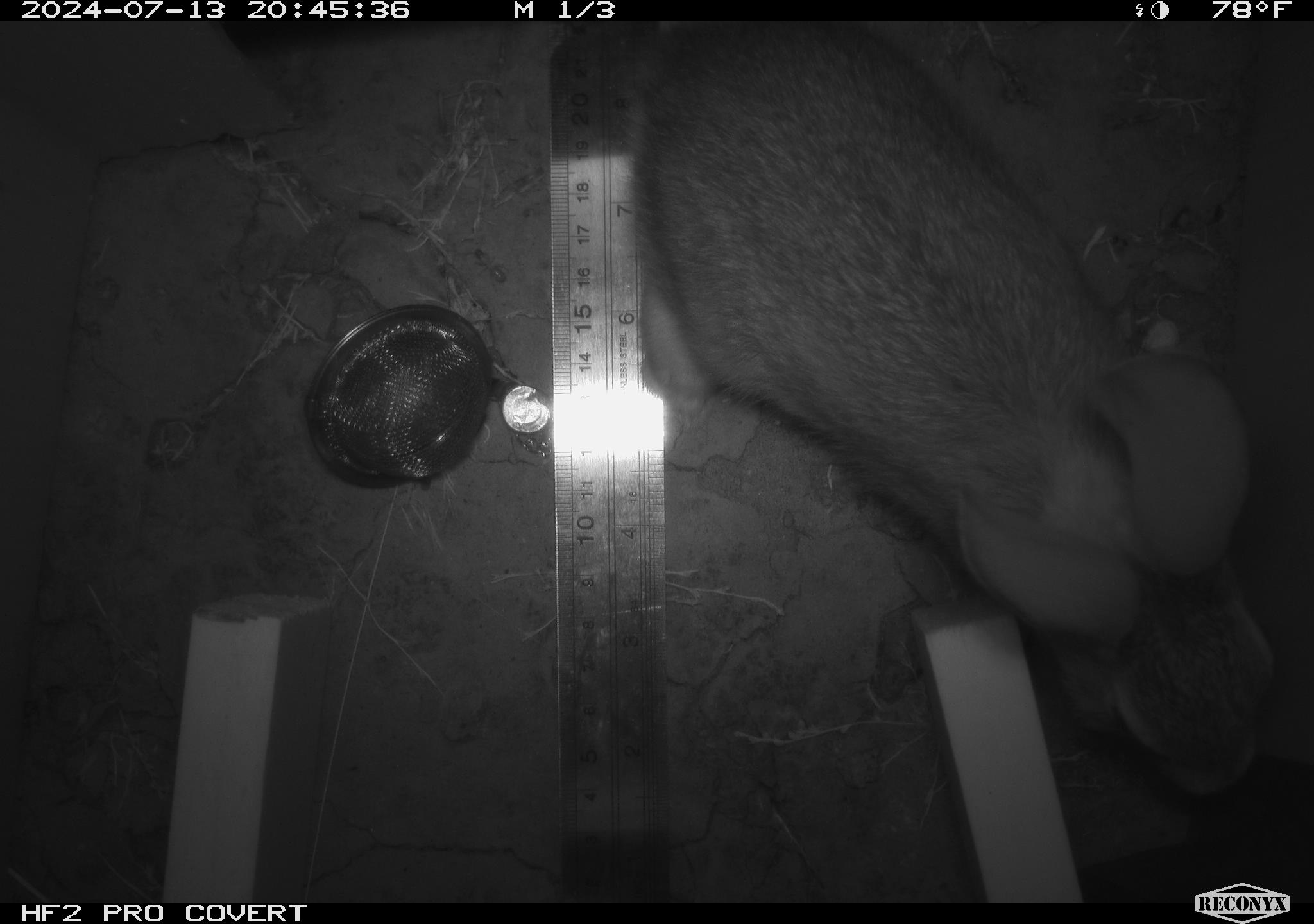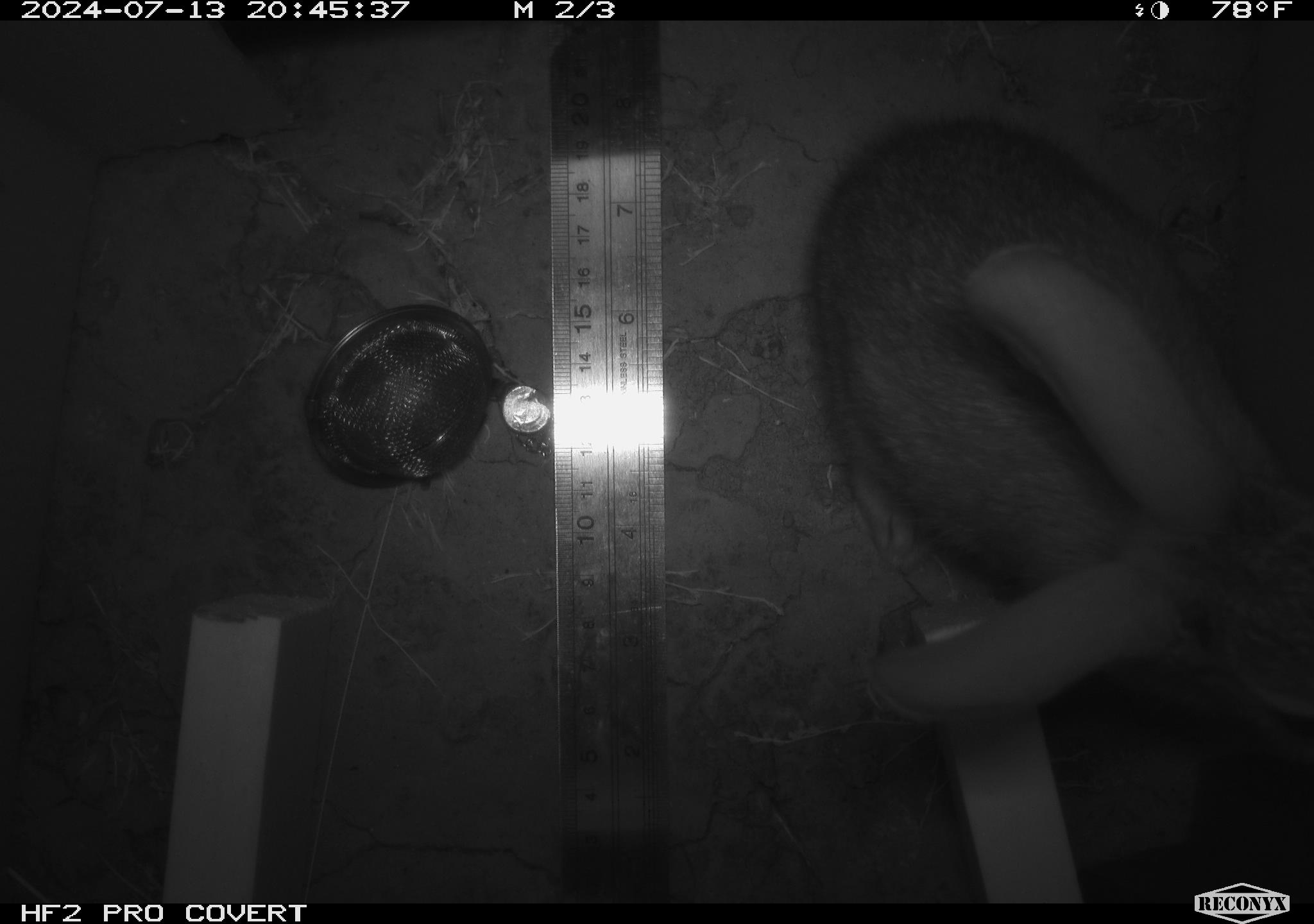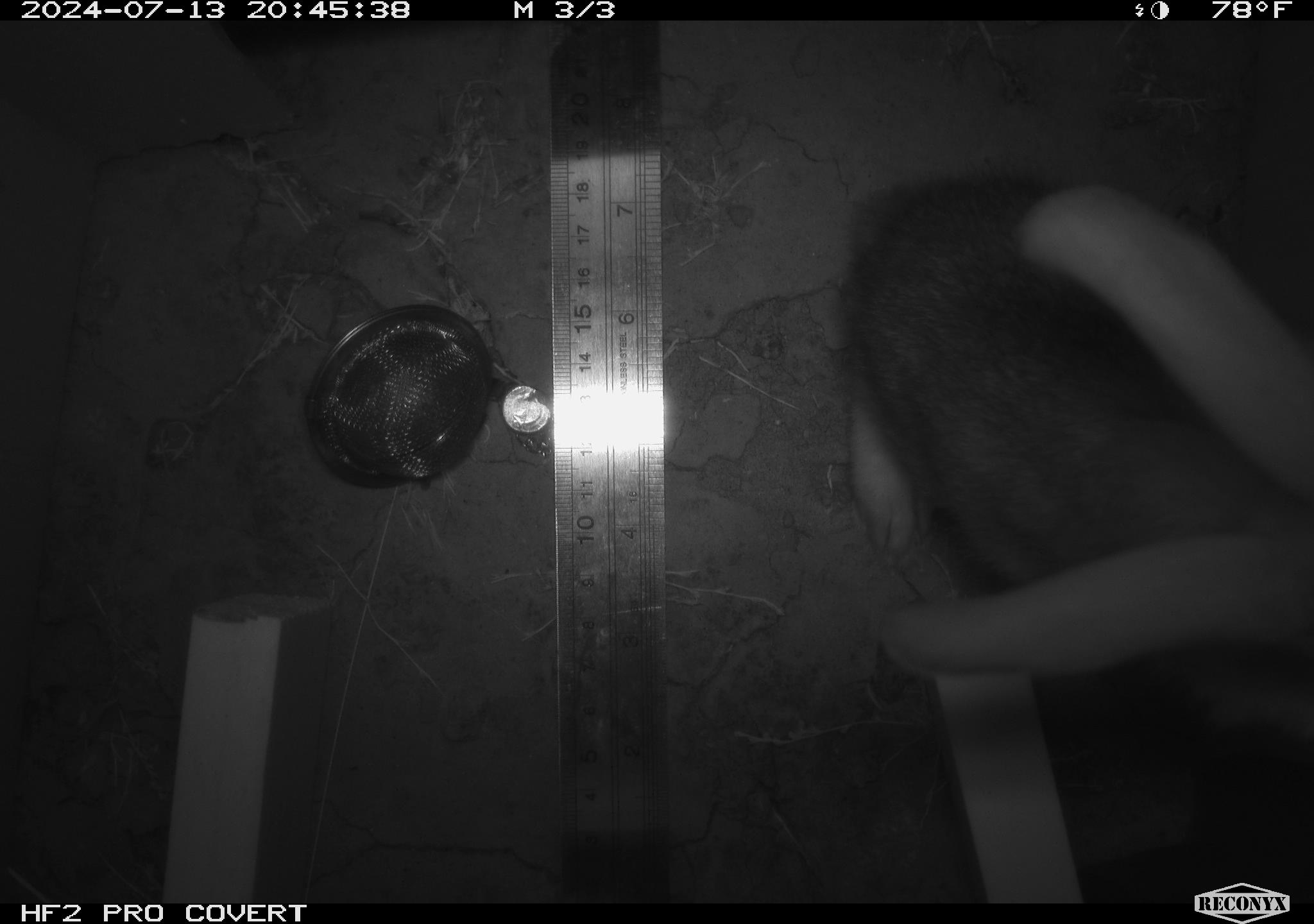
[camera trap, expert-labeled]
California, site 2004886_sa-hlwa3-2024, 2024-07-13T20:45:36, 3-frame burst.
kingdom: Animalia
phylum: Chordata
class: Mammalia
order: Lagomorpha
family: Leporidae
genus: Sylvilagus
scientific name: Sylvilagus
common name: cottontail rabbits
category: sylvilagus species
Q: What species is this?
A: Sylvilagus species (cottontail rabbits) (Sylvilagus).